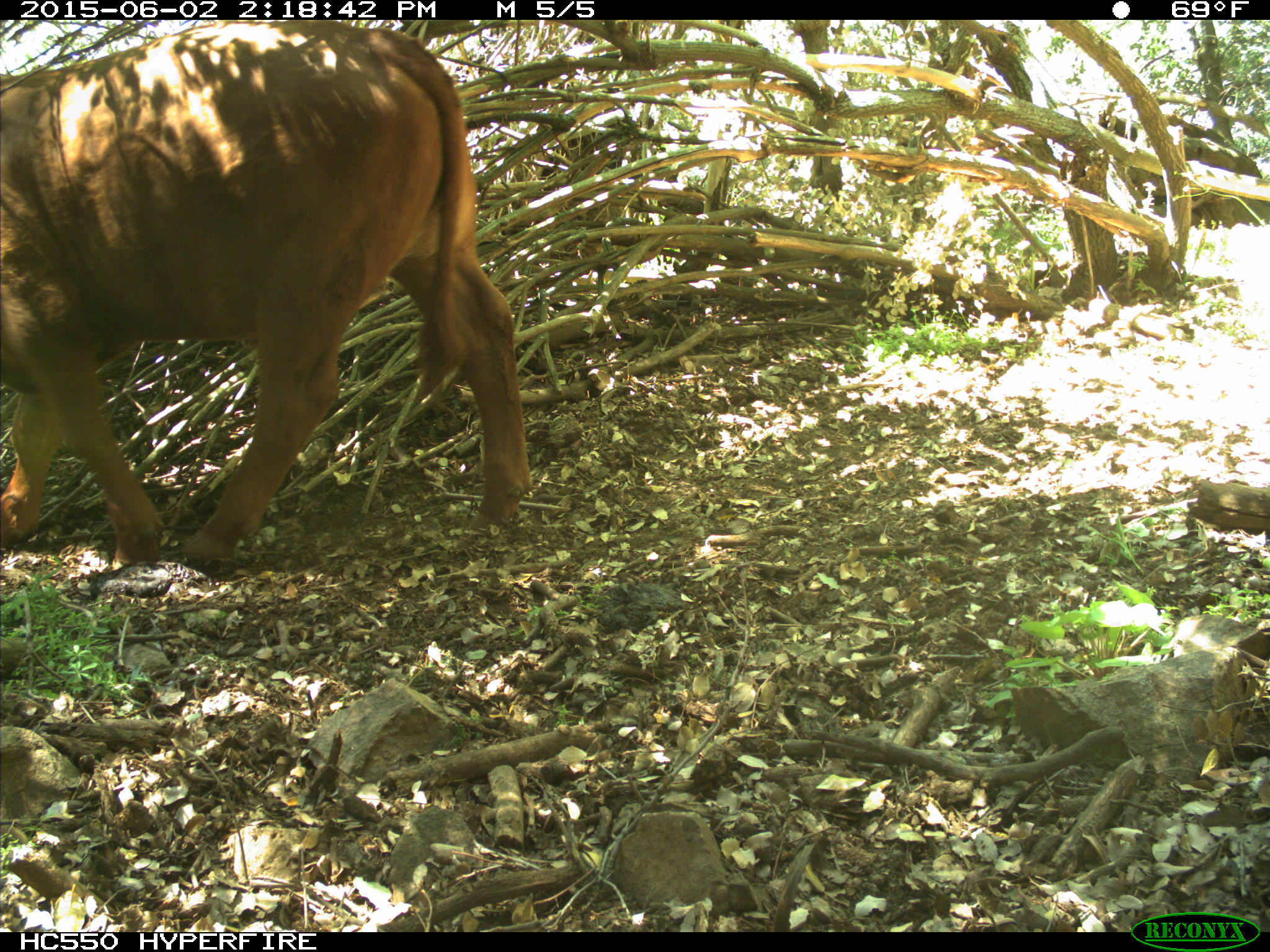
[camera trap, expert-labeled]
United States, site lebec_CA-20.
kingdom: Animalia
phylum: Chordata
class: Mammalia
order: Artiodactyla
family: Bovidae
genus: Bos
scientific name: Bos taurus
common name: domestic cow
Bos taurus (domestic cow).